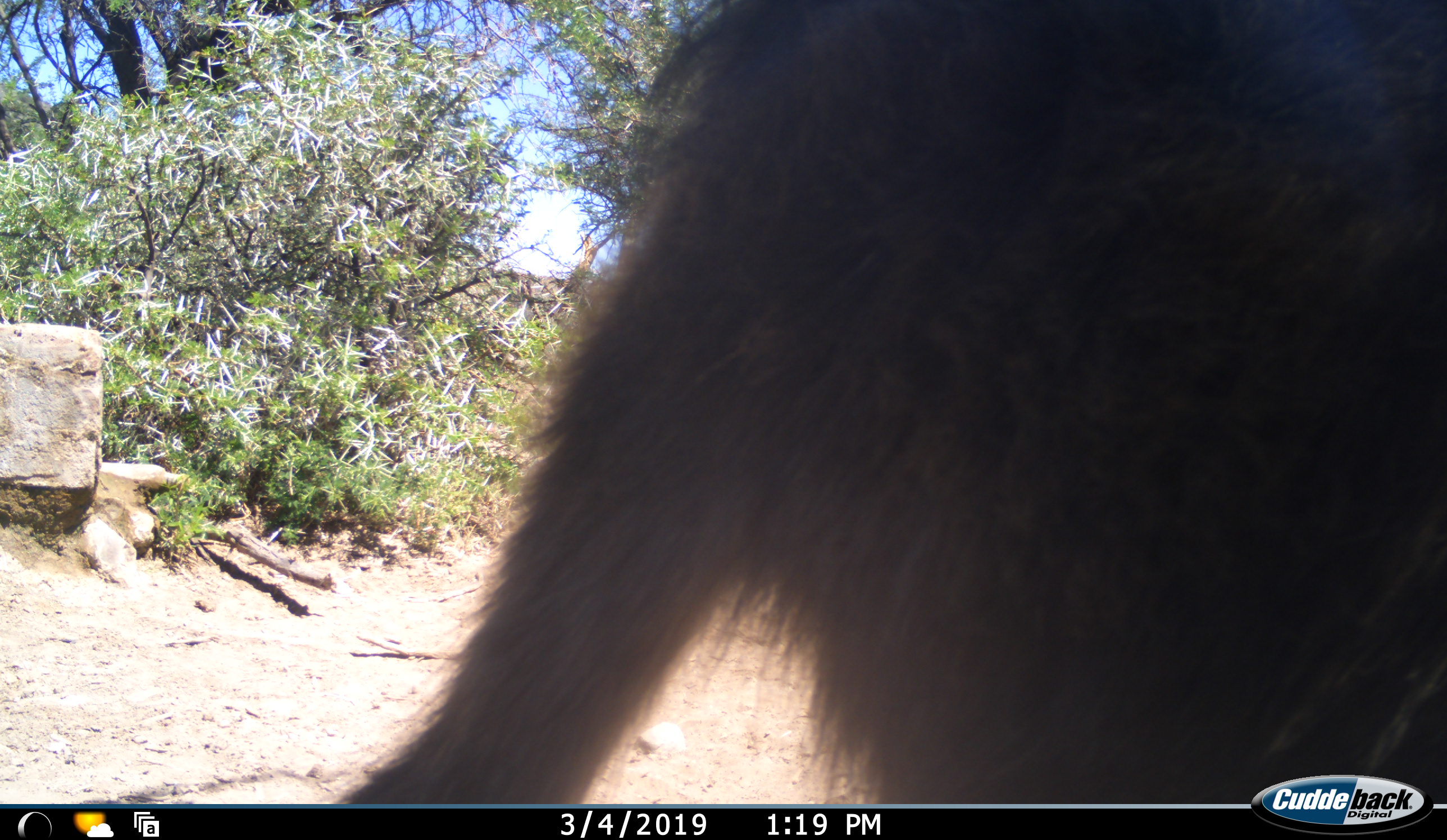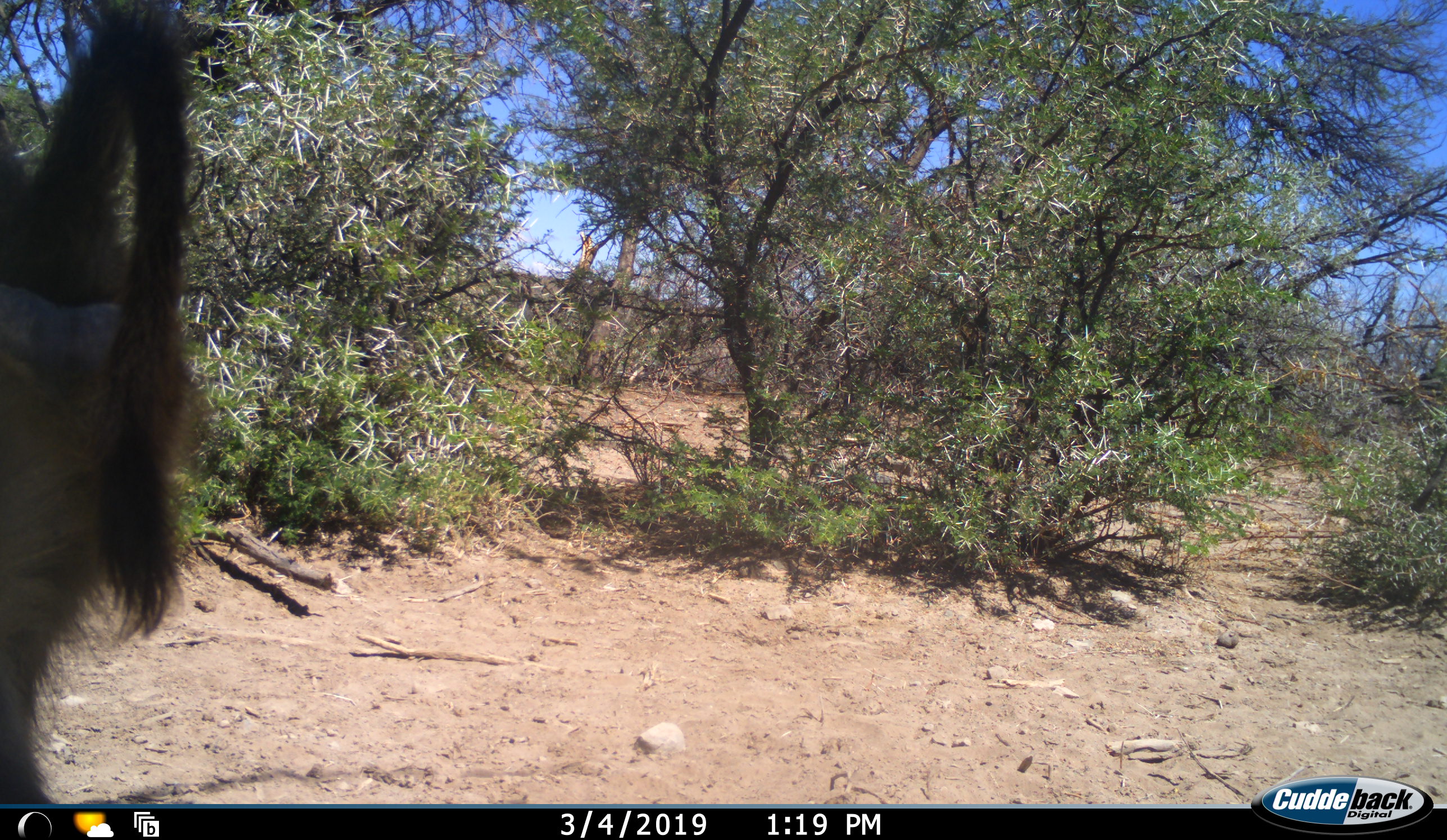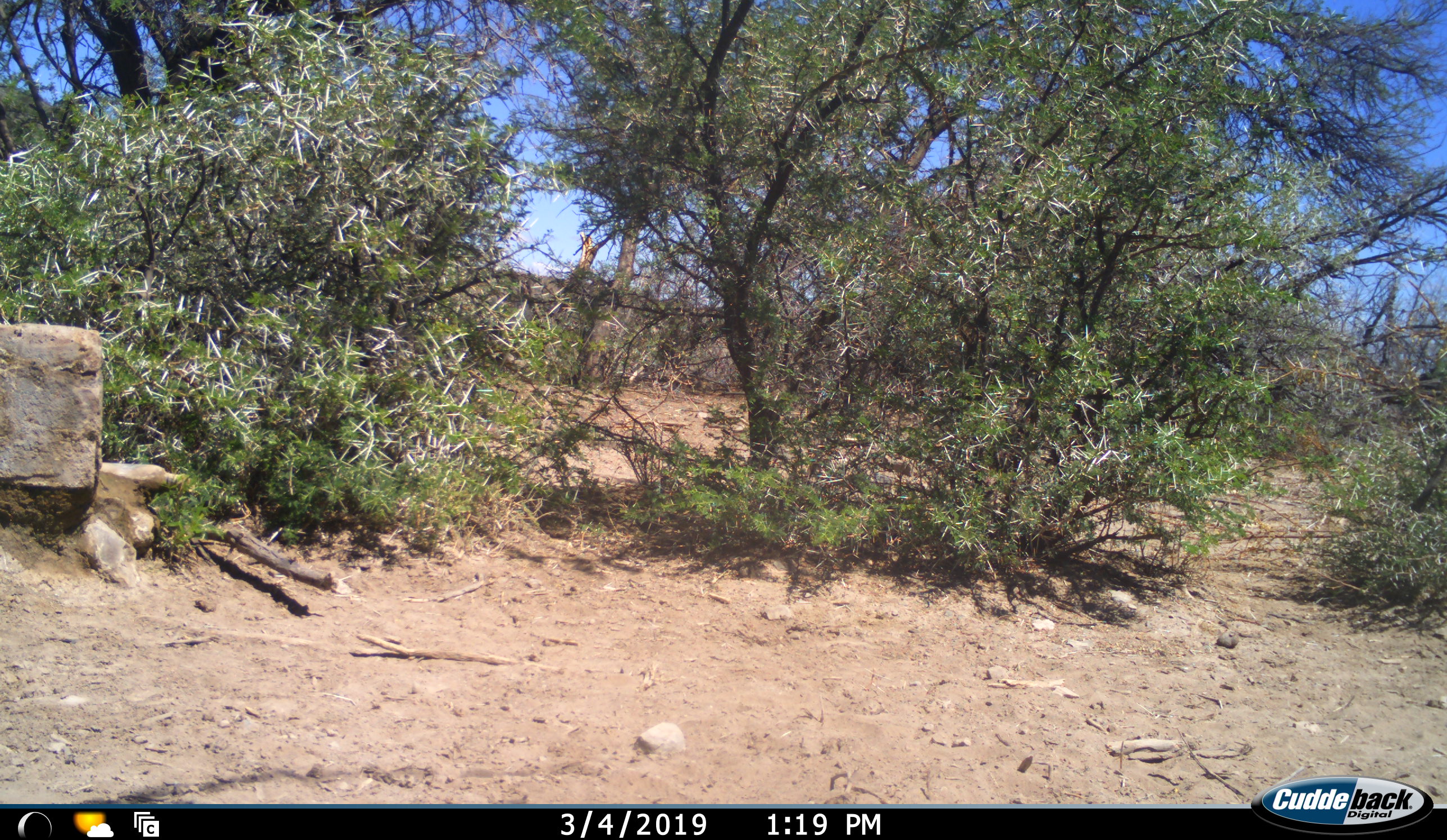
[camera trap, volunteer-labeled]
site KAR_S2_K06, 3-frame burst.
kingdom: Animalia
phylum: Chordata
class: Mammalia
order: Primates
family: Cercopithecidae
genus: Papio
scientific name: Papio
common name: baboon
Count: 1.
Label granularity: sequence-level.